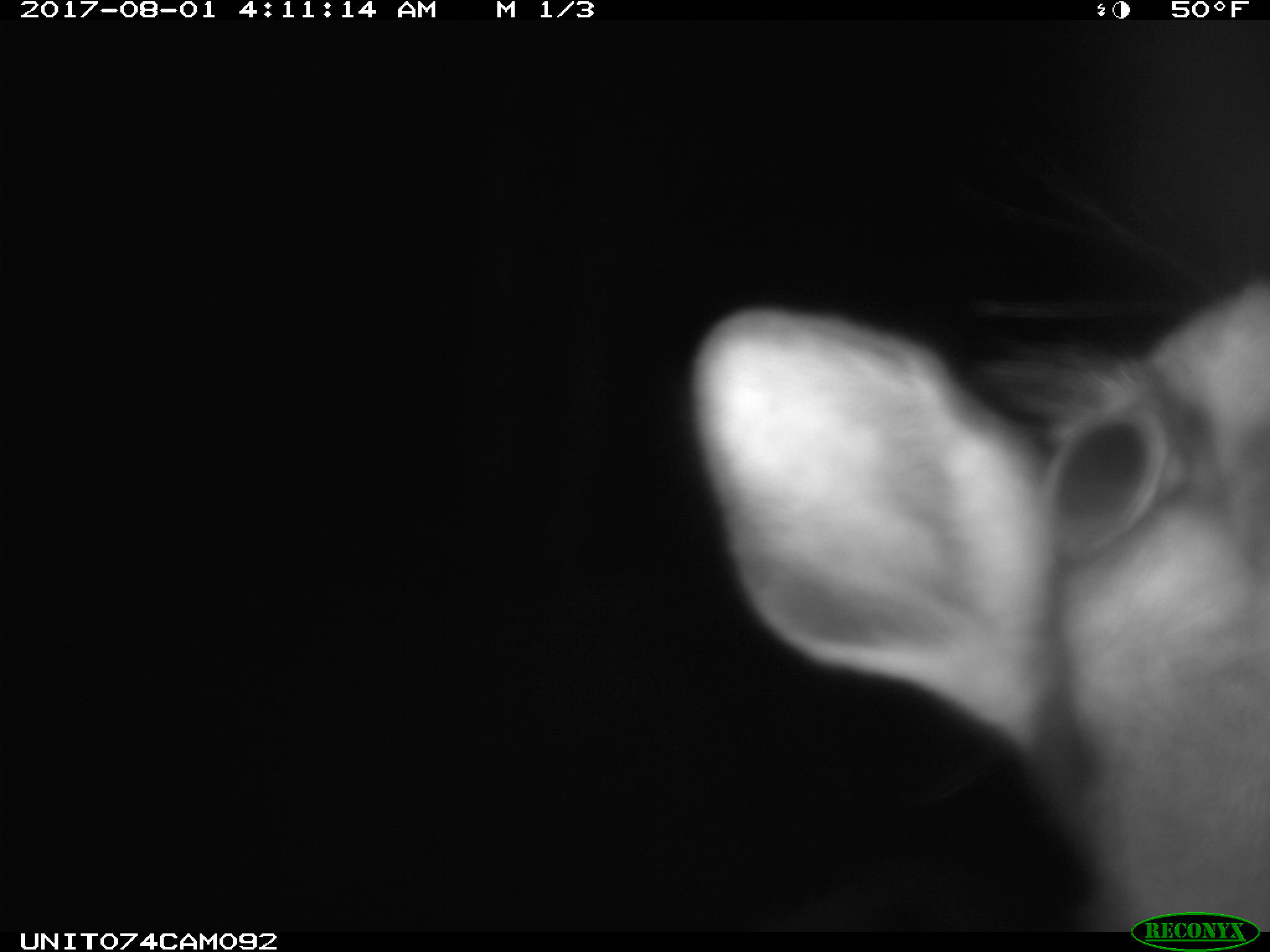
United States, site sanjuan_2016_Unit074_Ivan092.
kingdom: Animalia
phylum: Chordata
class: Mammalia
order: Artiodactyla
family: Cervidae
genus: Cervus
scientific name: Cervus elaphus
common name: red deer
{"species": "Cervus elaphus (red deer)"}